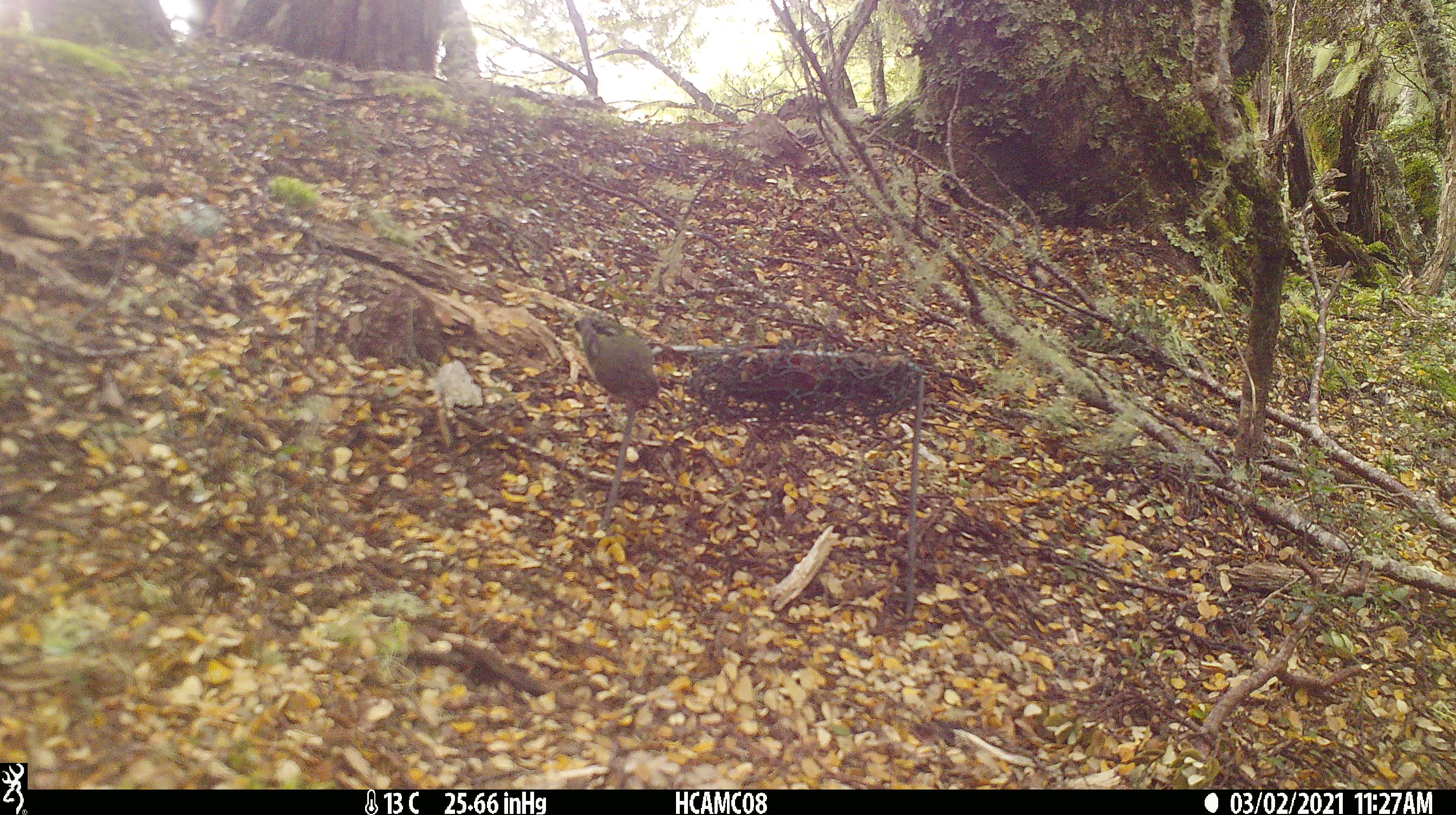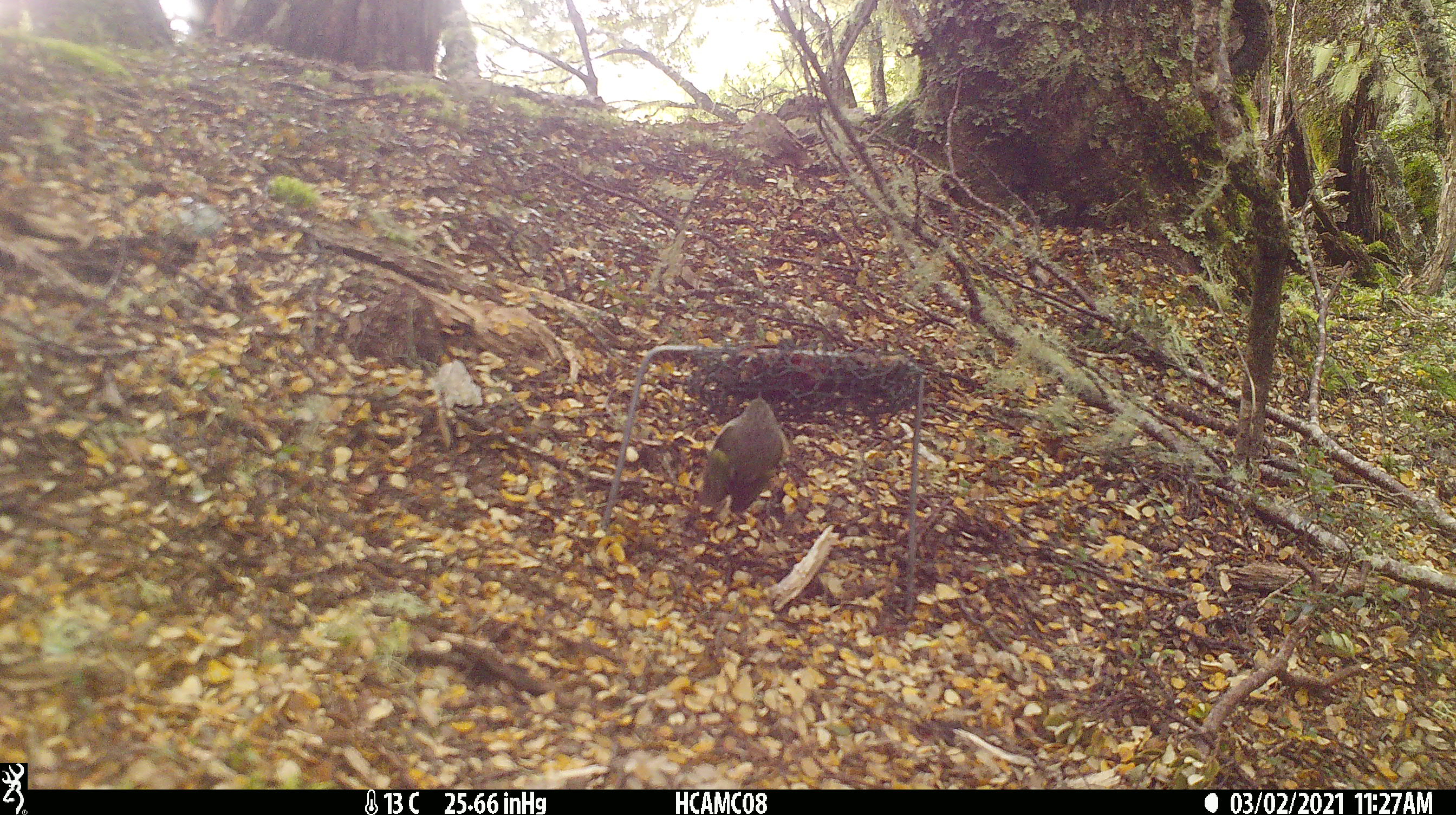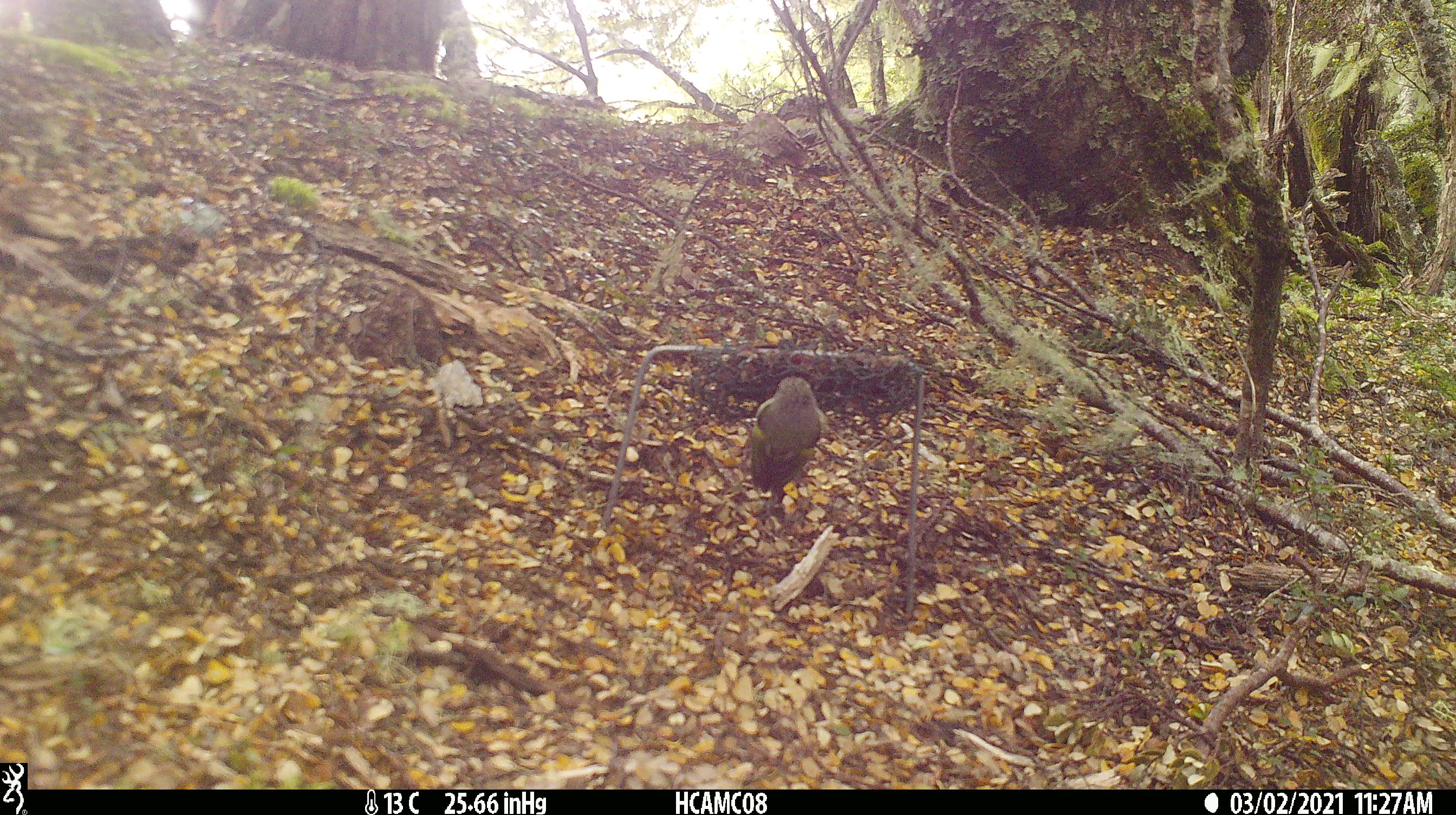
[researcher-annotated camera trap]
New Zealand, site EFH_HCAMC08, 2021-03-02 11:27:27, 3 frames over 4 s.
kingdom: Animalia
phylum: Chordata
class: Aves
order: Passeriformes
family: Acanthisittidae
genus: Acanthisitta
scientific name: Acanthisitta chloris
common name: rifleman